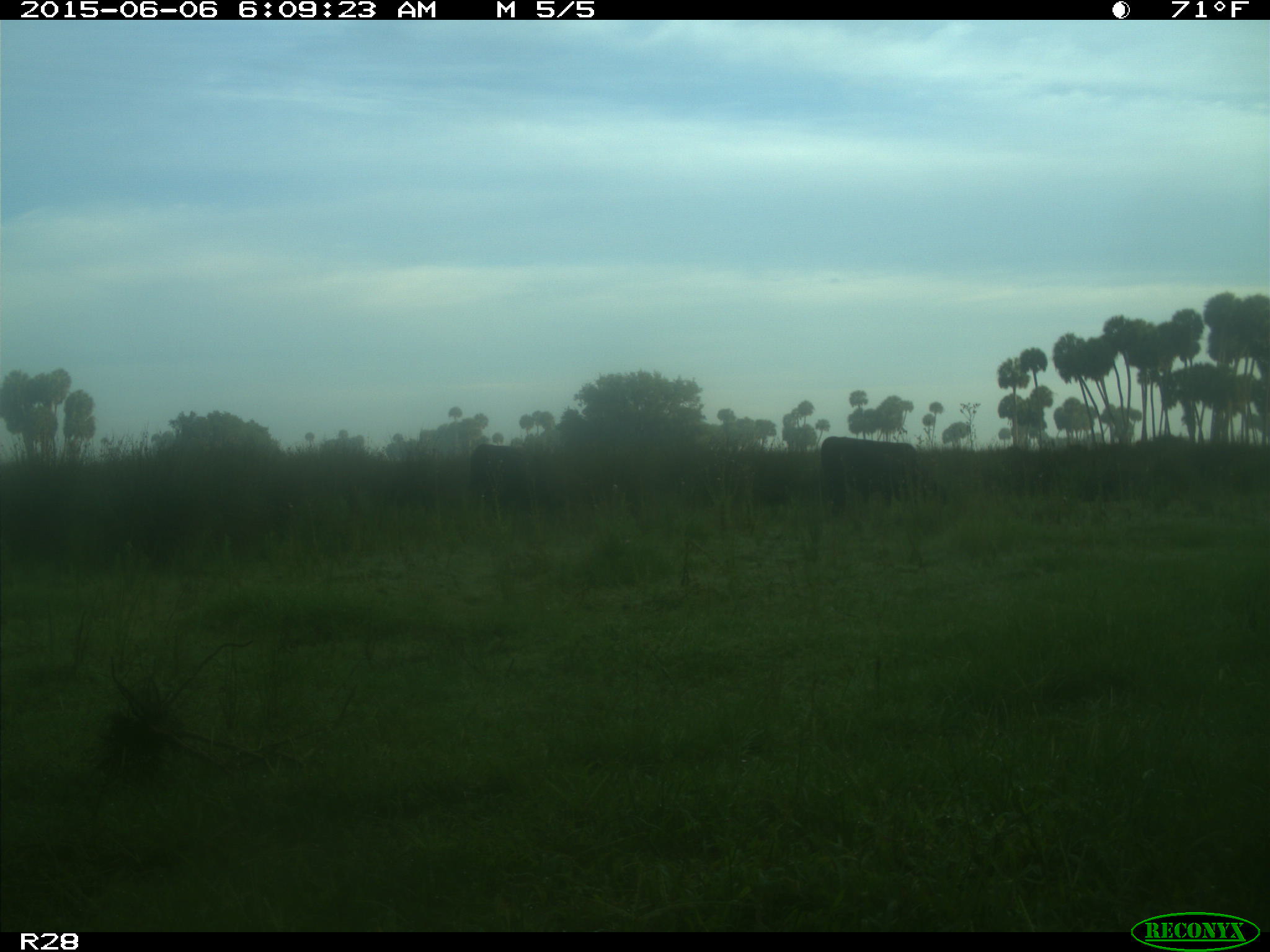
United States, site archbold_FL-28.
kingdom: Animalia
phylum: Chordata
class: Mammalia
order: Artiodactyla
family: Bovidae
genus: Bos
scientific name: Bos taurus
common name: domestic cow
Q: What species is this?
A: Bos taurus (domestic cow).